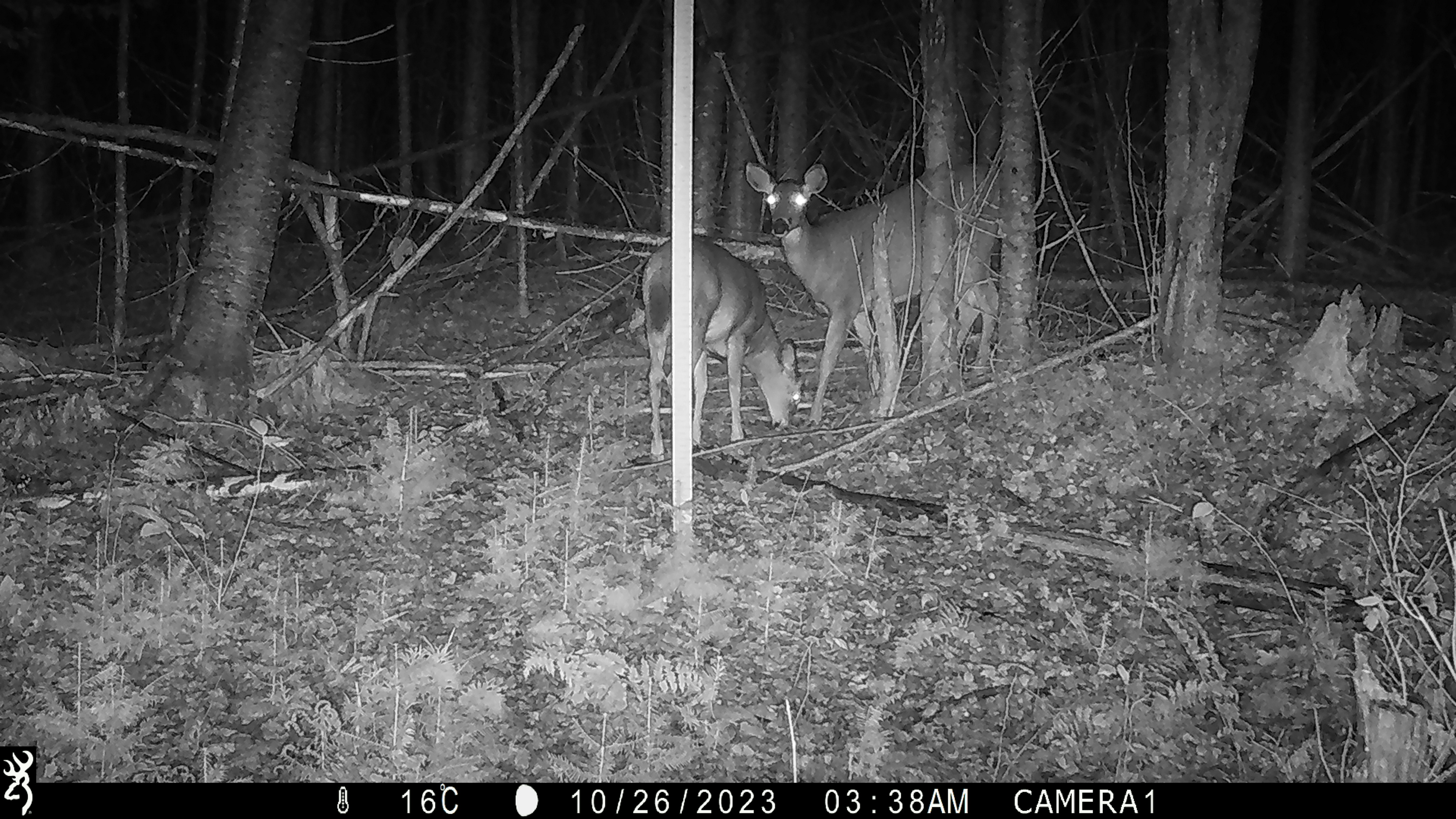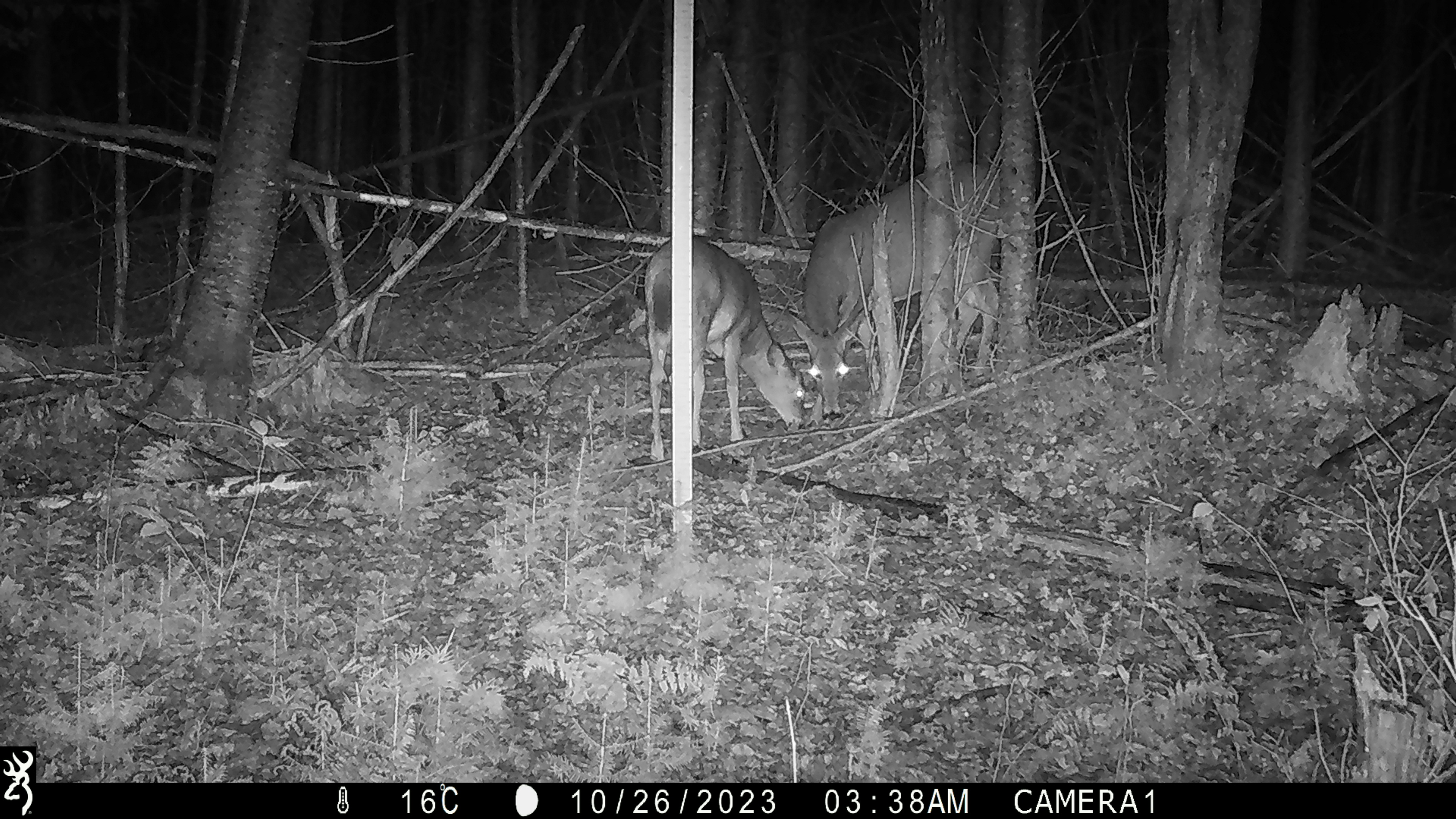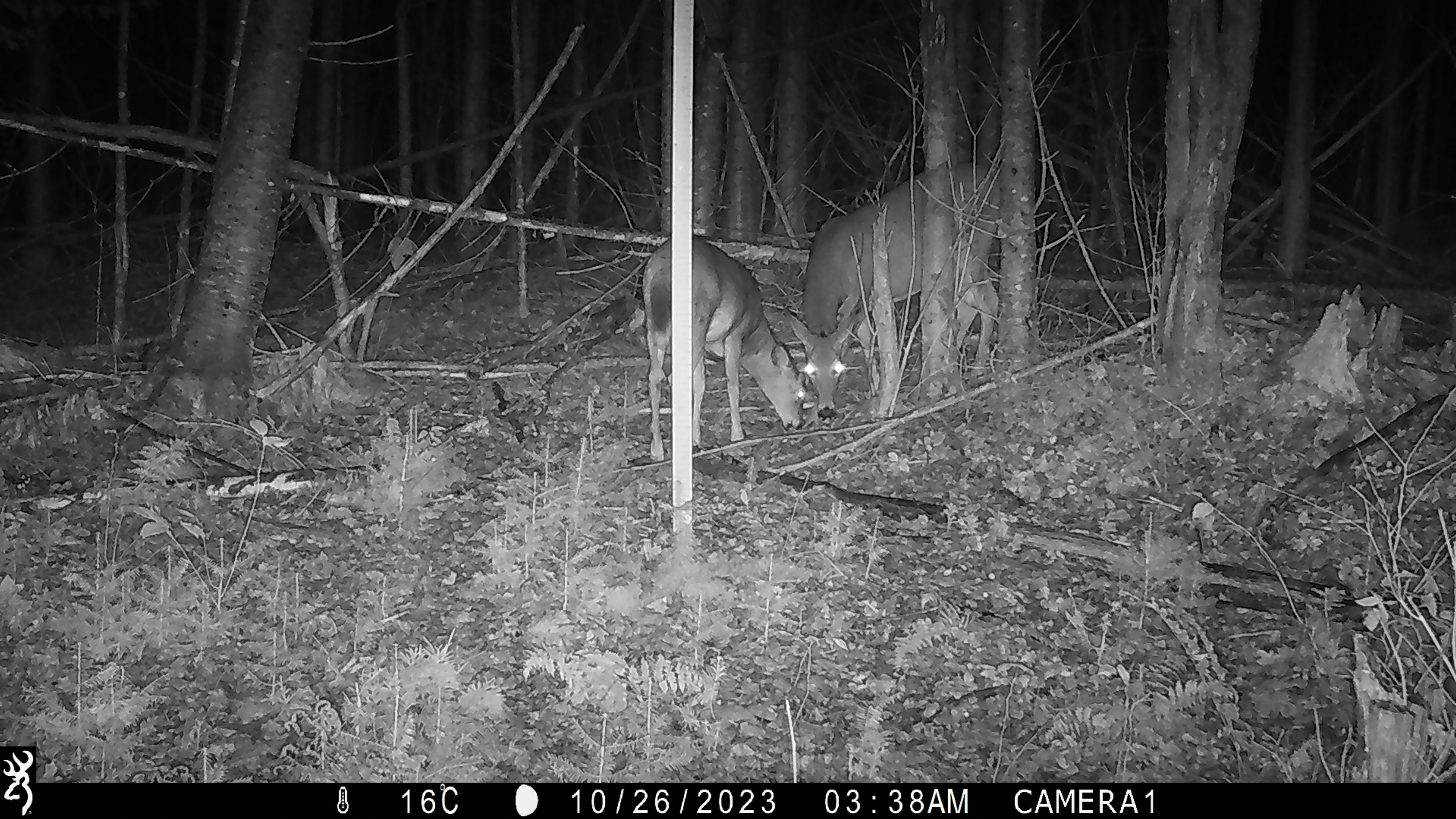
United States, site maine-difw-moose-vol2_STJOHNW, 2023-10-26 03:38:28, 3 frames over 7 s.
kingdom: Animalia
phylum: Chordata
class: Mammalia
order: Artiodactyla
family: Cervidae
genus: Odocoileus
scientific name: Odocoileus virginianus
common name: white-tailed deer